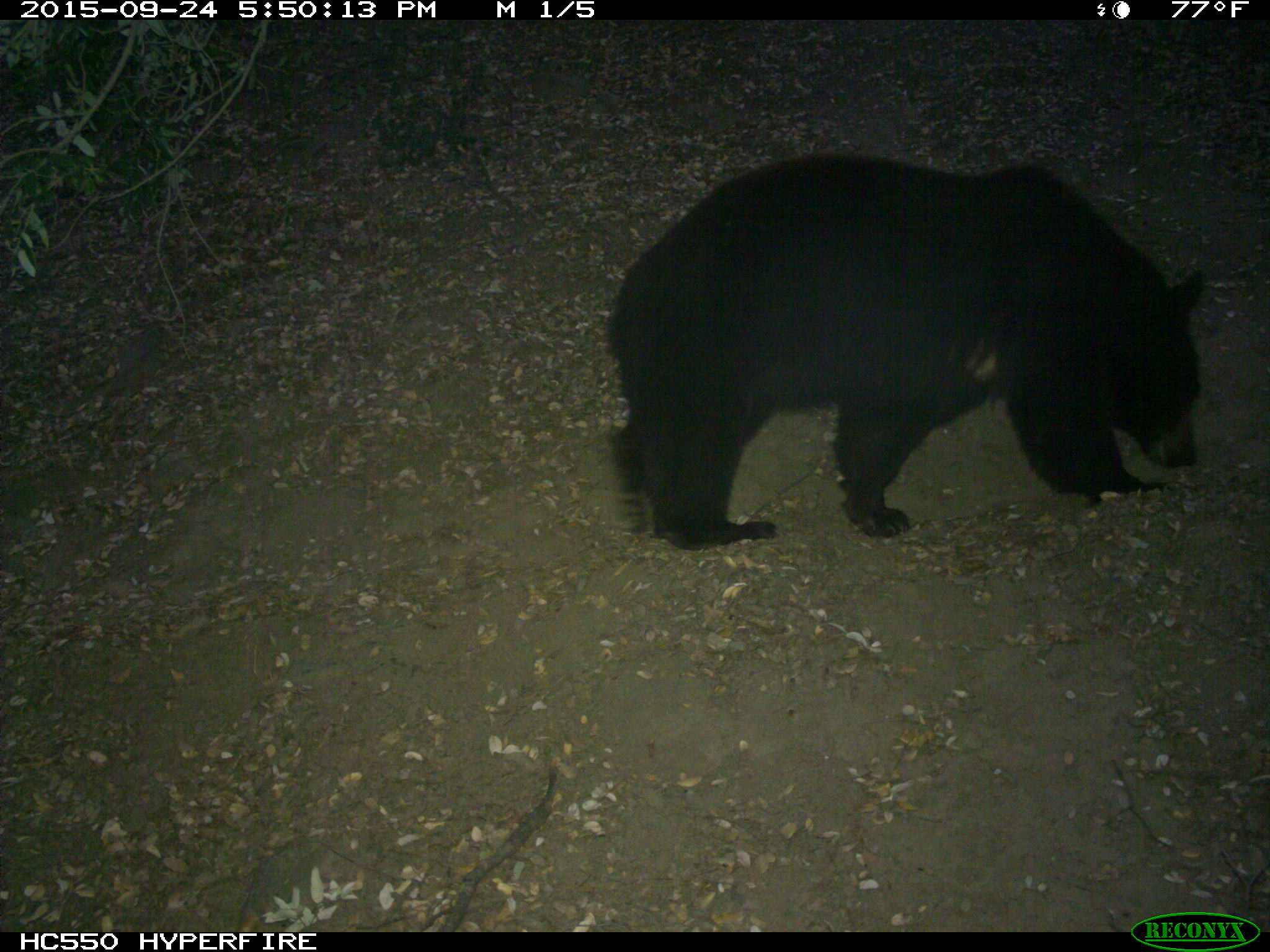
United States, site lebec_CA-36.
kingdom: Animalia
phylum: Chordata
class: Mammalia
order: Carnivora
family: Ursidae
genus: Ursus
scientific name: Ursus americanus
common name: american black bear